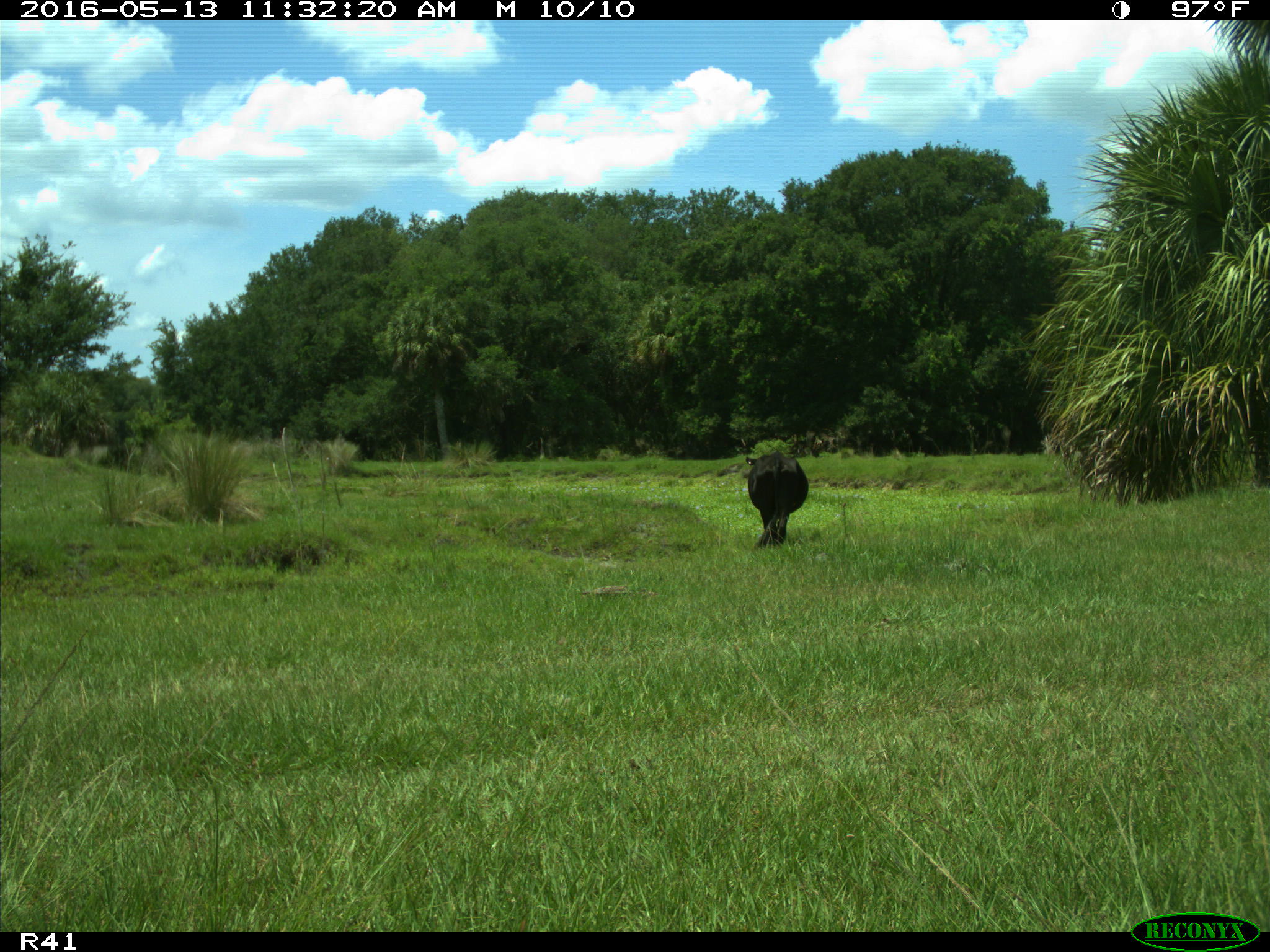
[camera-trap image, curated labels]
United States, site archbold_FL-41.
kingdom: Animalia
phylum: Chordata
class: Mammalia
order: Artiodactyla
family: Bovidae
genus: Bos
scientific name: Bos taurus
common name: domestic cow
Bos taurus (domestic cow).